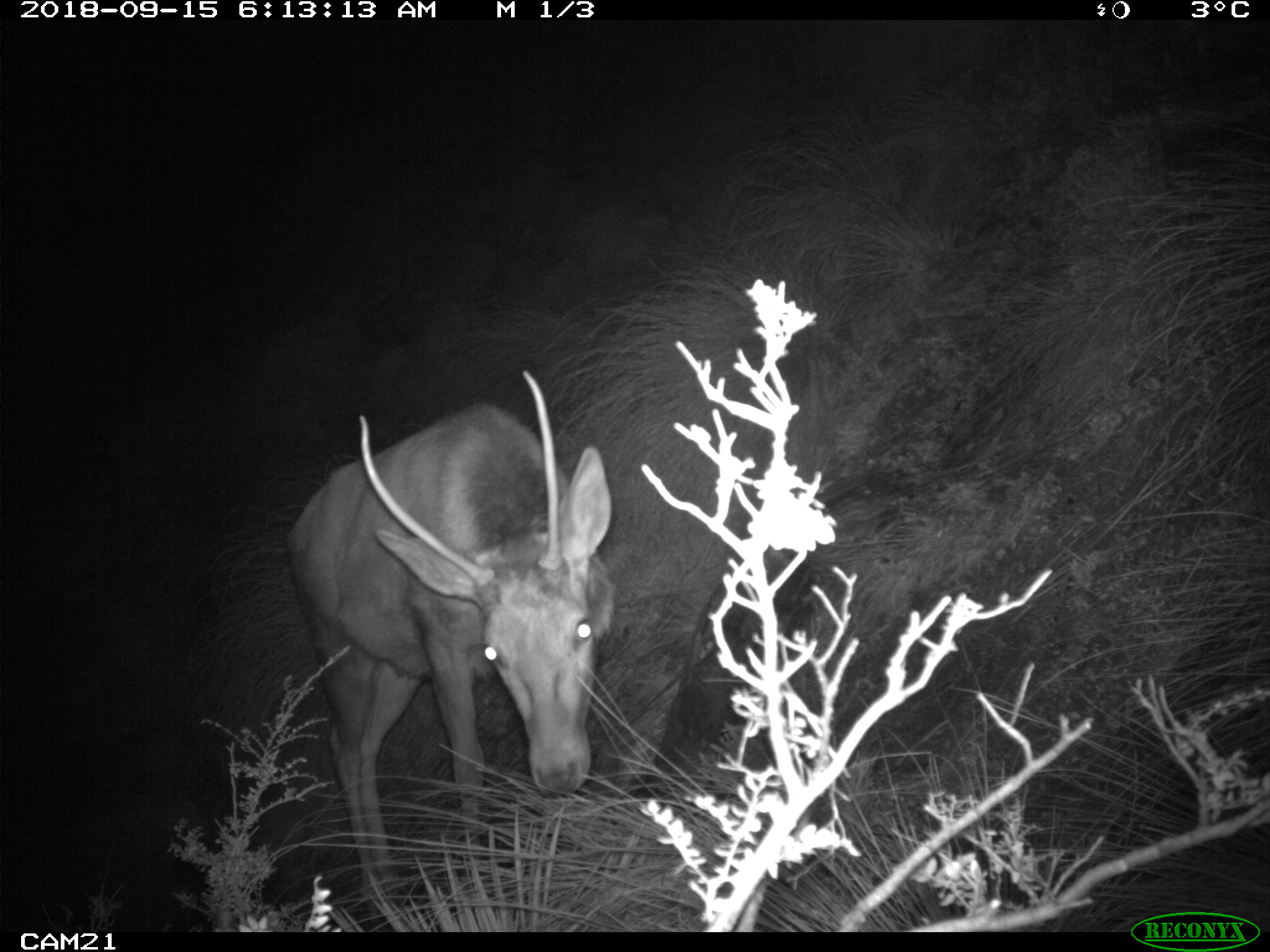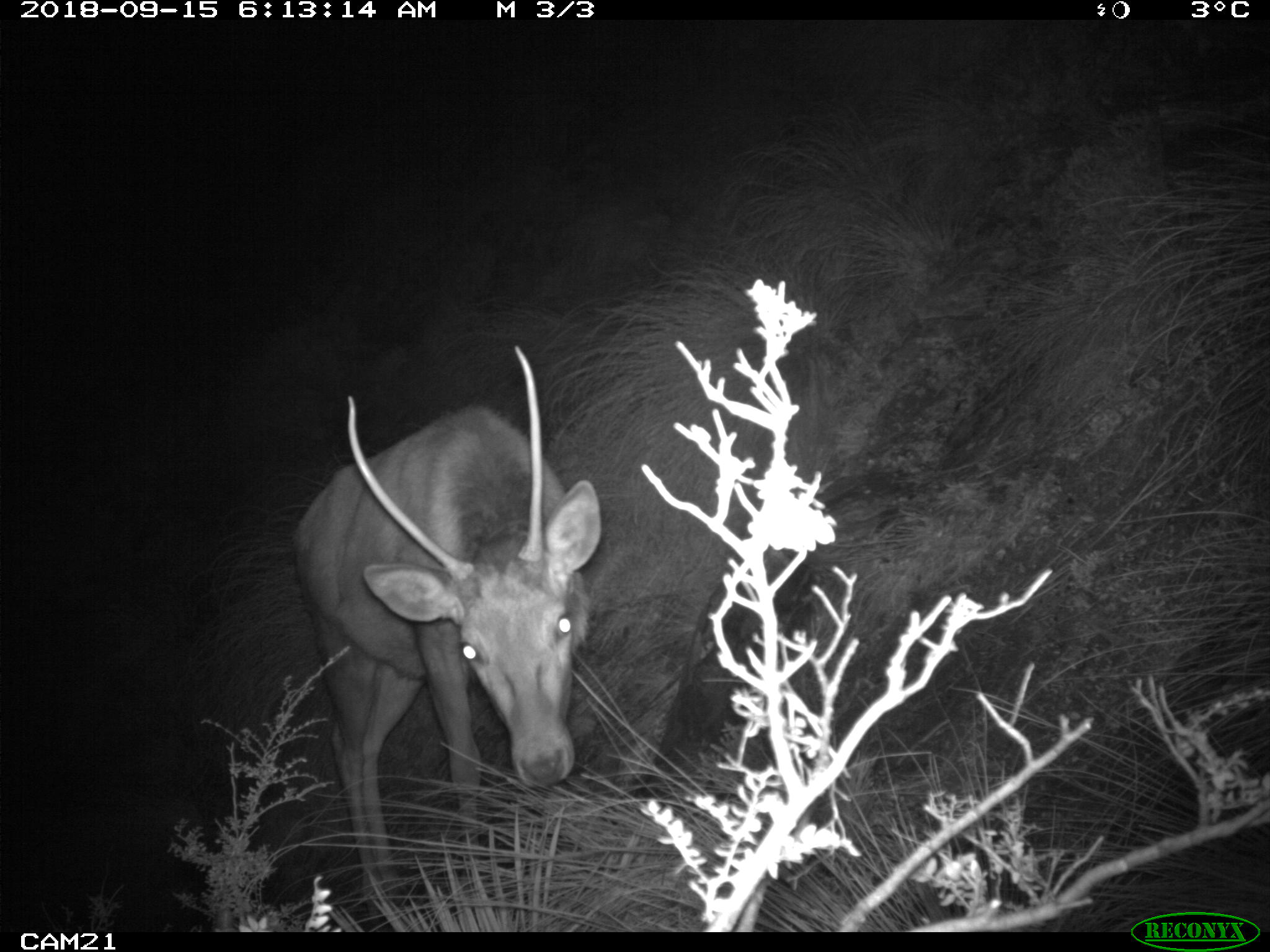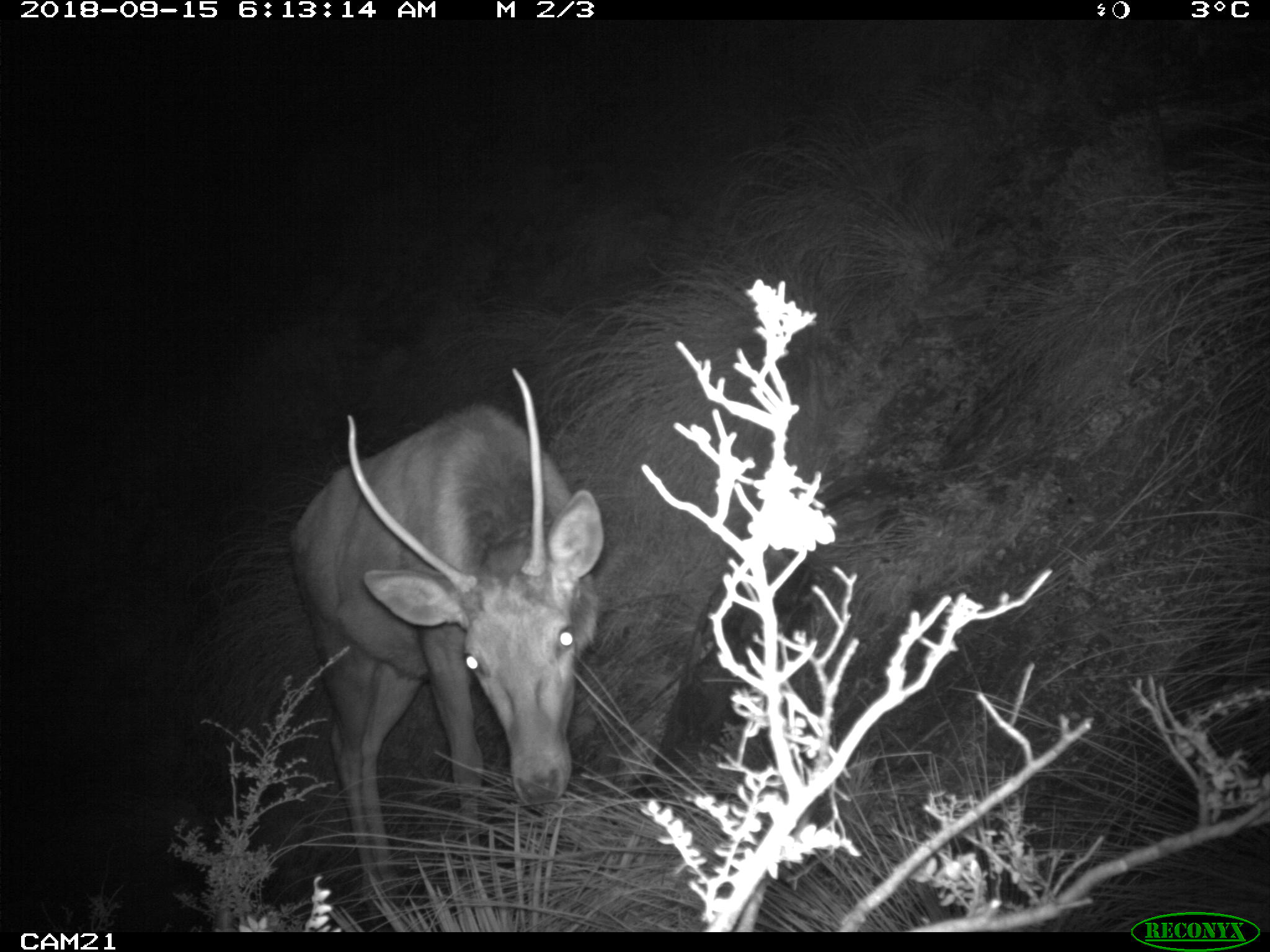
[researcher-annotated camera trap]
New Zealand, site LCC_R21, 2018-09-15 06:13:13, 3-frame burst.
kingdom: Animalia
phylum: Chordata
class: Mammalia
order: Artiodactyla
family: Cervidae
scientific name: Cervidae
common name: deer